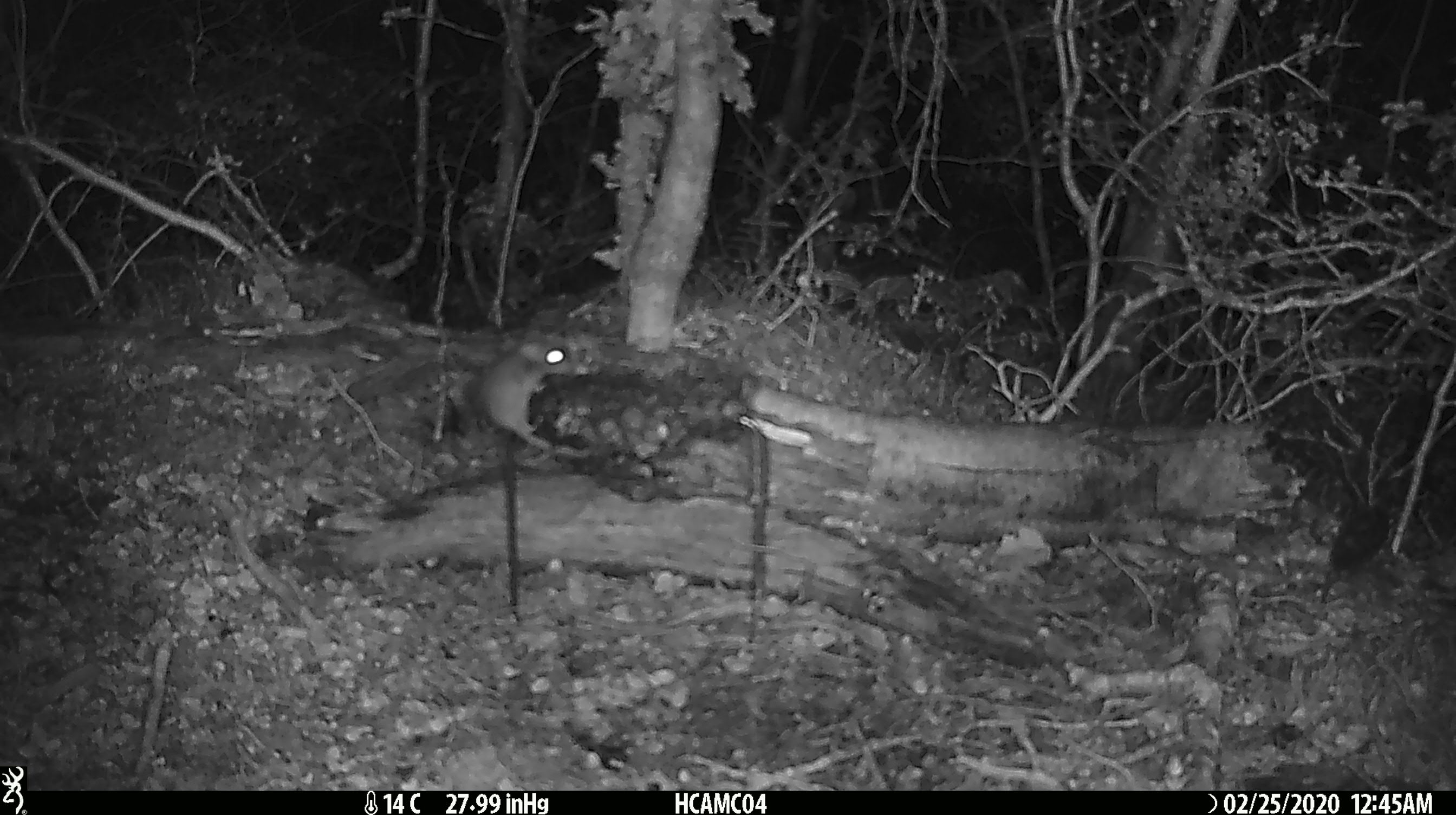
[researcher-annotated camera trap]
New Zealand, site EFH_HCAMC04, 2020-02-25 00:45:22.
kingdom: Animalia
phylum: Chordata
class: Mammalia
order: Rodentia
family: Muridae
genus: Mus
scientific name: Mus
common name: mouse